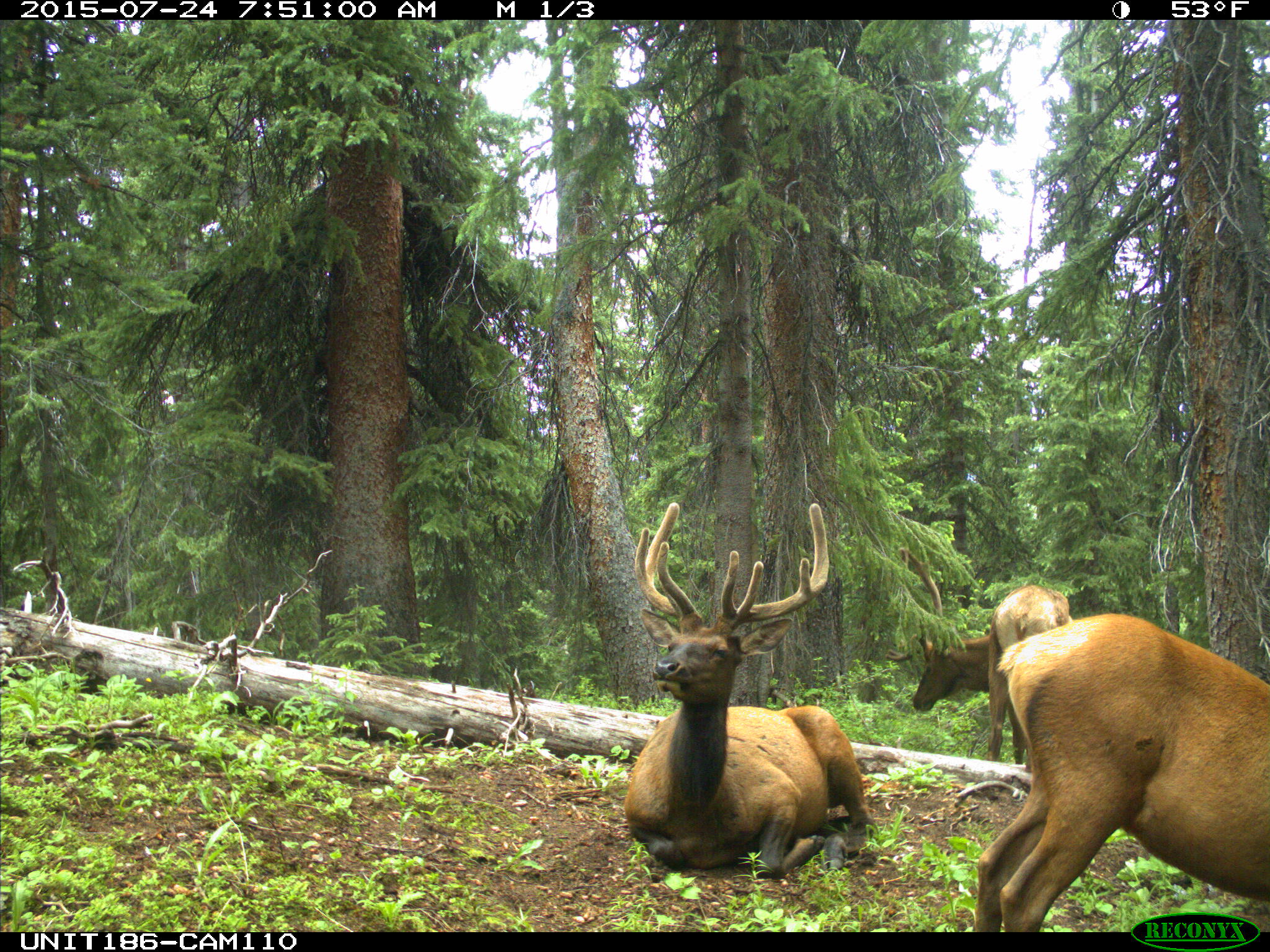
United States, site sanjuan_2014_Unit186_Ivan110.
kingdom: Animalia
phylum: Chordata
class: Mammalia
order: Artiodactyla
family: Cervidae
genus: Cervus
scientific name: Cervus elaphus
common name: red deer